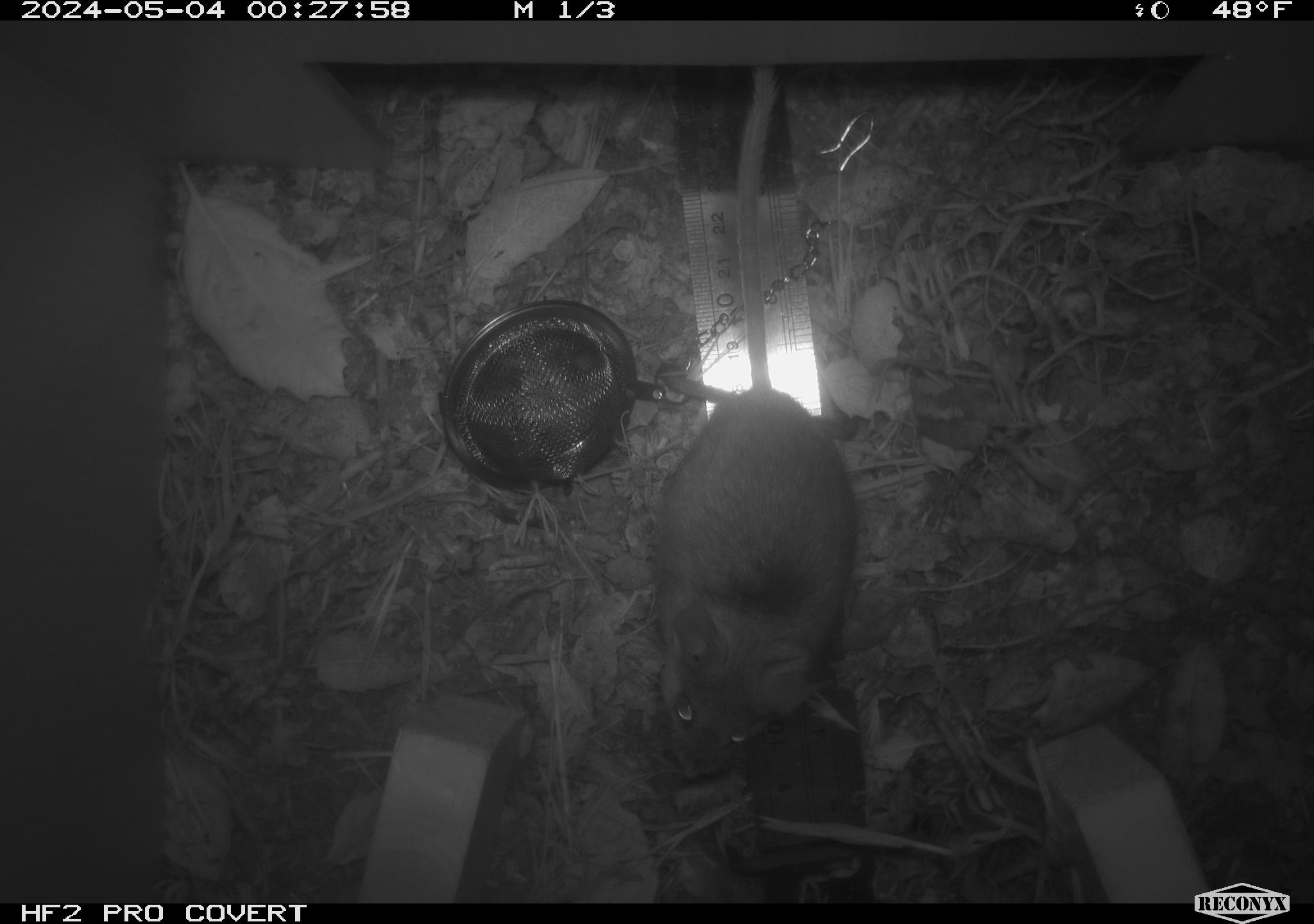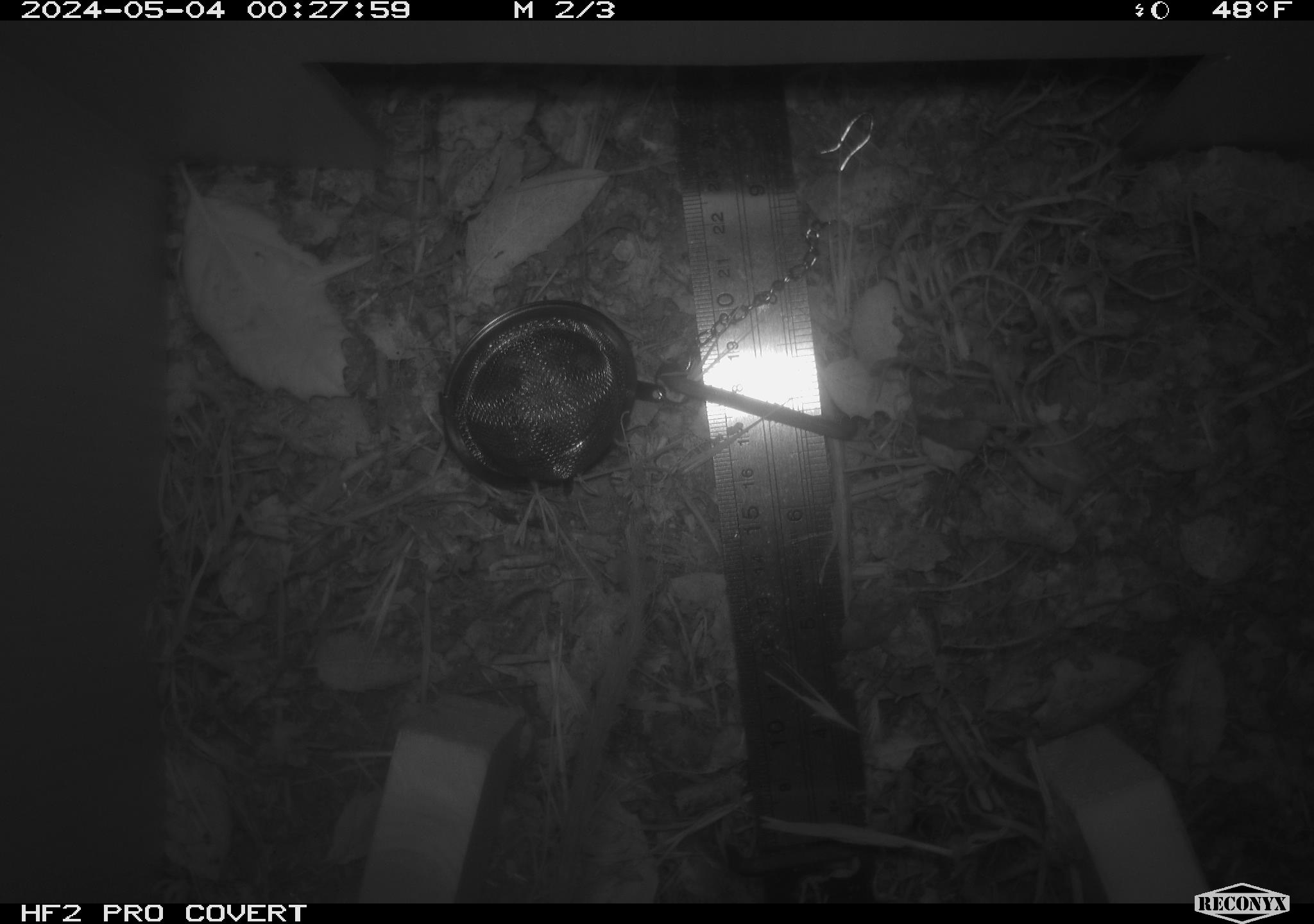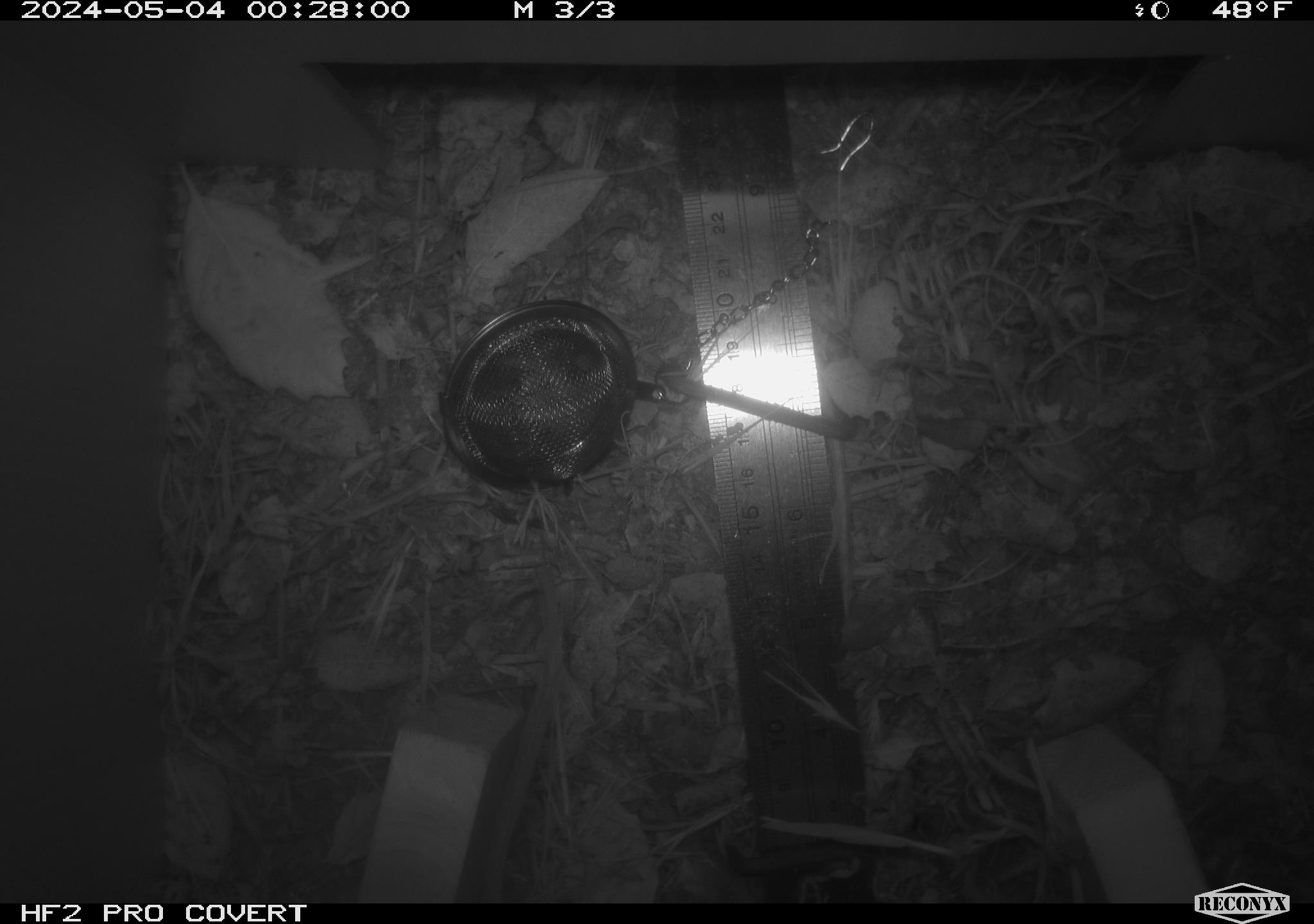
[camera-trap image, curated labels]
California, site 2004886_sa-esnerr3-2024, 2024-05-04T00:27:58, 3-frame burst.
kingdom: Animalia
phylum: Chordata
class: Mammalia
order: Rodentia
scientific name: Rodentia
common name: rodent